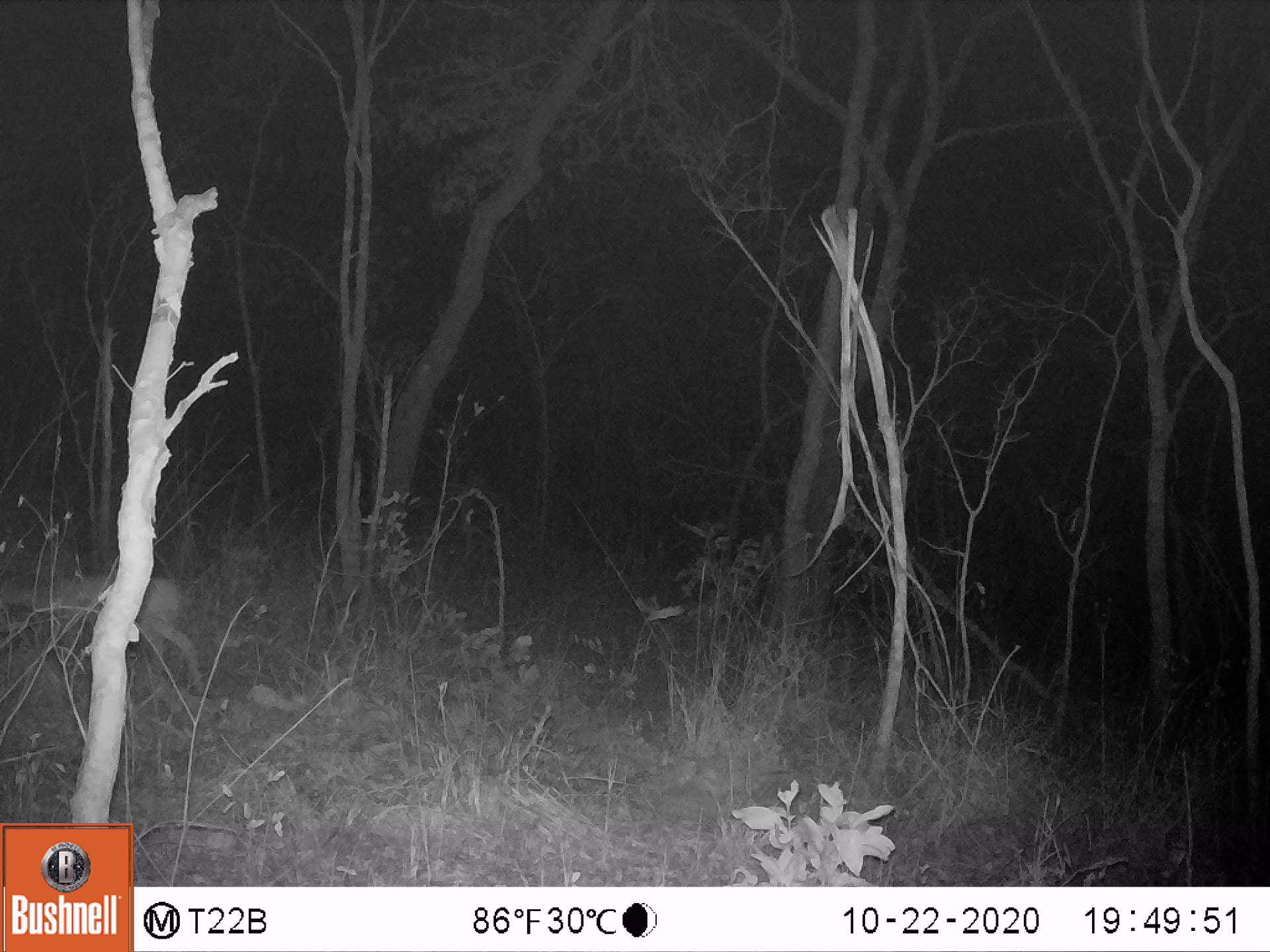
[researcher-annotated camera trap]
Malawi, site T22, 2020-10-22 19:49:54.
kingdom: Animalia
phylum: Chordata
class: Mammalia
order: Artiodactyla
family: Bovidae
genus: Sylvicapra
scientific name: Sylvicapra grimmia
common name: common duiker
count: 1